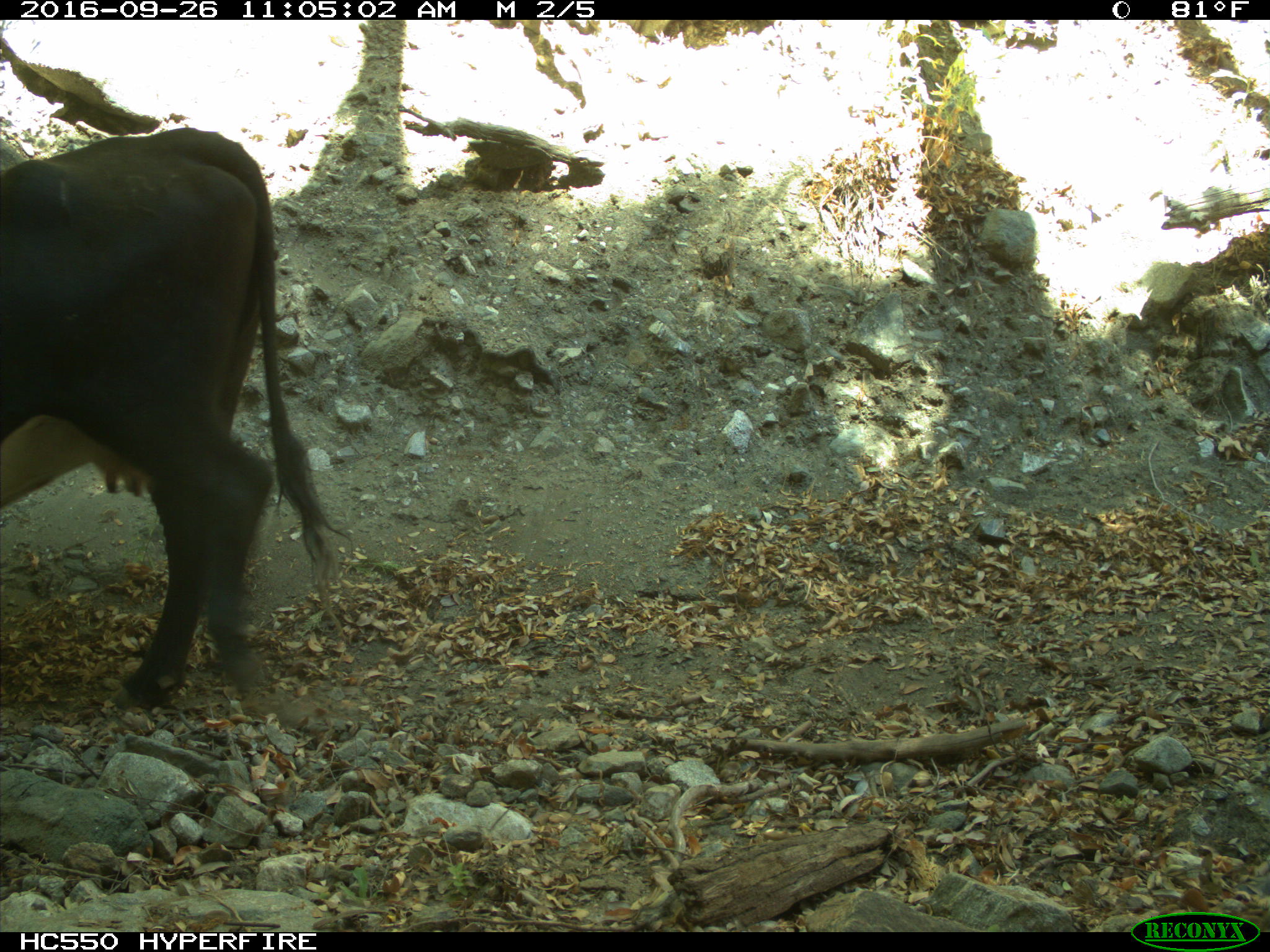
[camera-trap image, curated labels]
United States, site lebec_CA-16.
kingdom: Animalia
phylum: Chordata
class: Mammalia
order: Artiodactyla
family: Bovidae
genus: Bos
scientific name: Bos taurus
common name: domestic cow